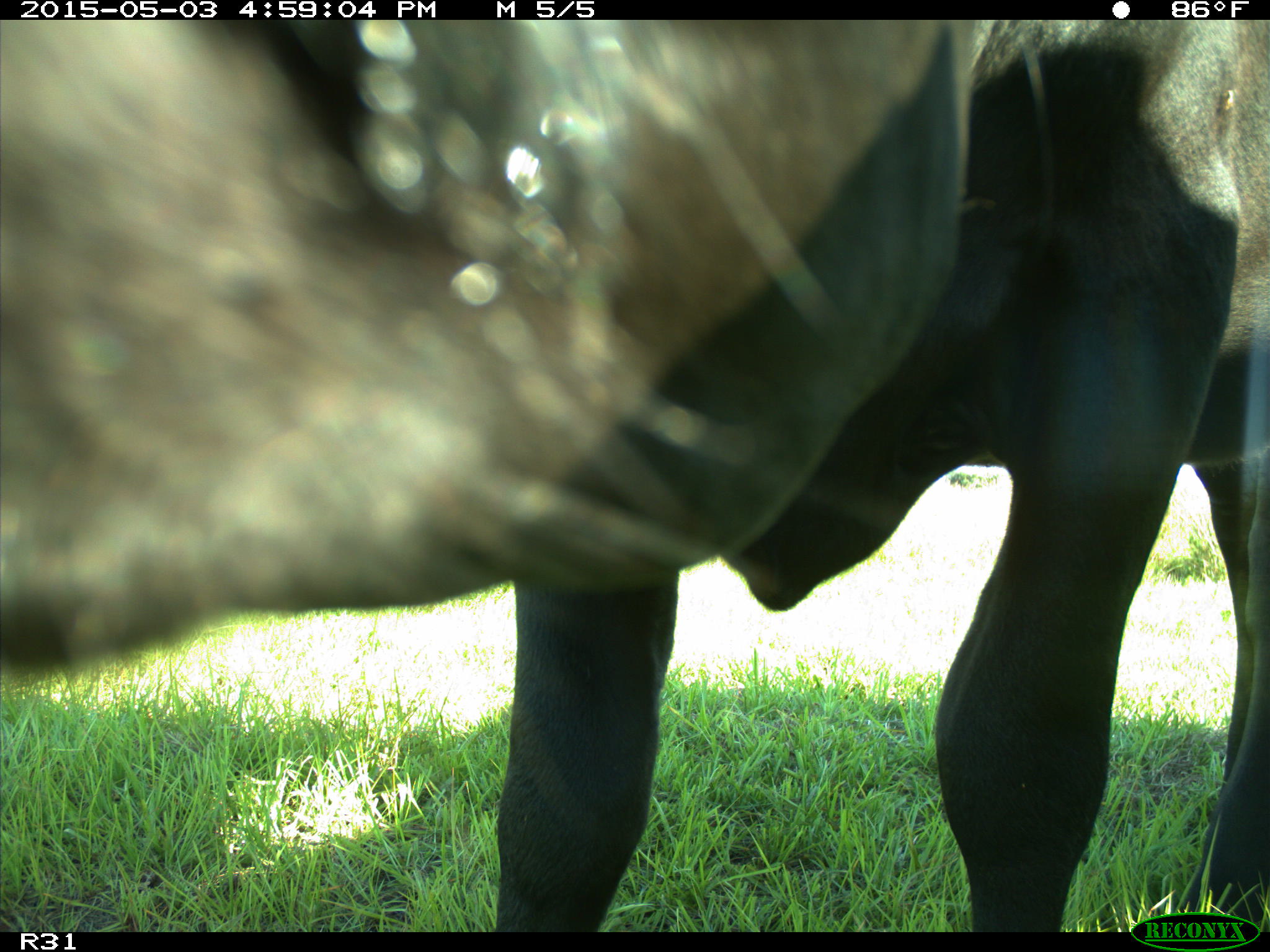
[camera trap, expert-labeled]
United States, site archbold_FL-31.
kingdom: Animalia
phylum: Chordata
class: Mammalia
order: Artiodactyla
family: Bovidae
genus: Bos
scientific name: Bos taurus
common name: domestic cow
Bos taurus (domestic cow).